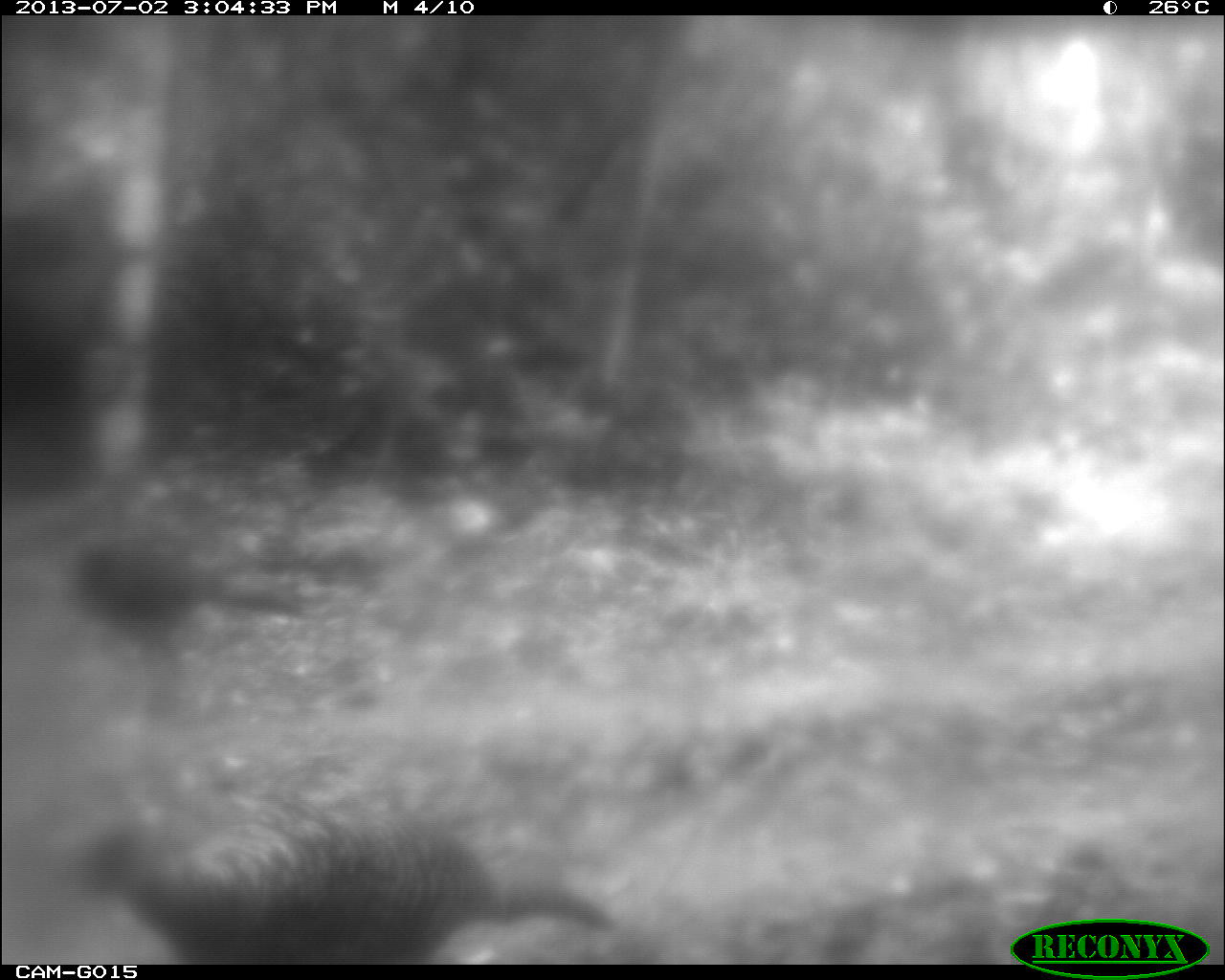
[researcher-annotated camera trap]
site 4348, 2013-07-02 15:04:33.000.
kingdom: Animalia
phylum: Chordata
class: Aves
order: Galliformes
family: Phasianidae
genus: Meleagris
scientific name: Meleagris ocellata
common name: ocellated turkey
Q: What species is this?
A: Meleagris ocellata (ocellated turkey).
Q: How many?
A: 2.